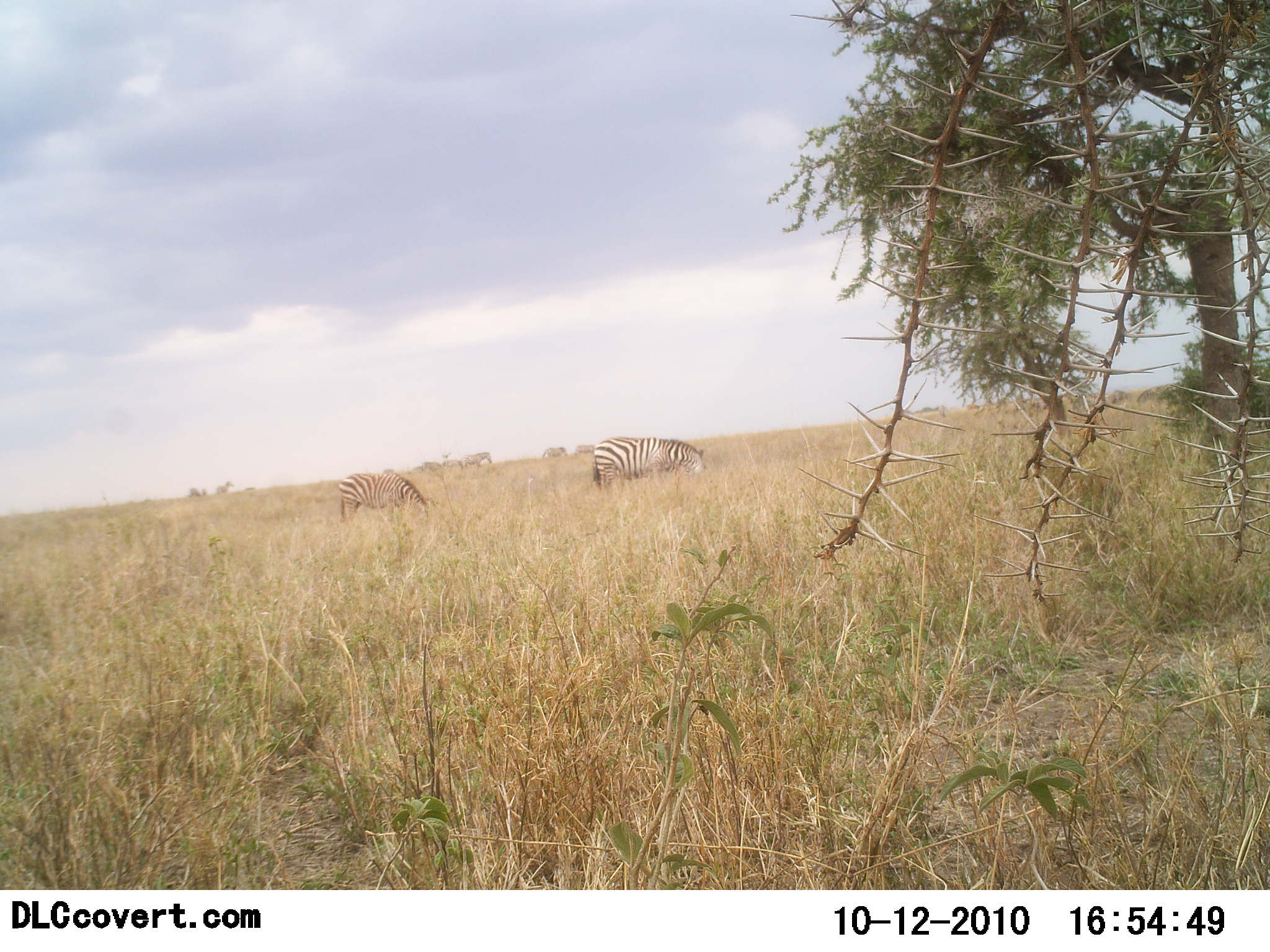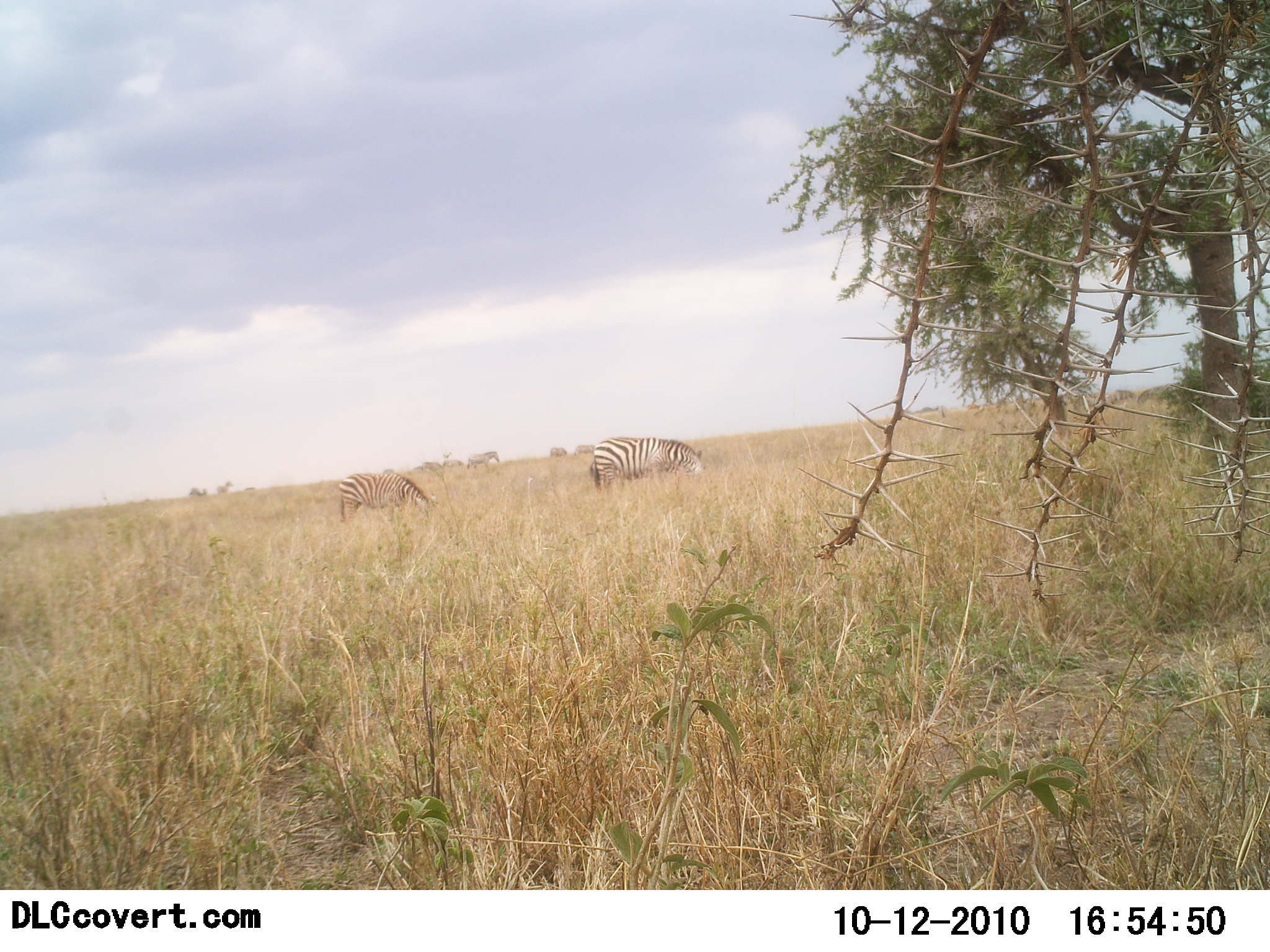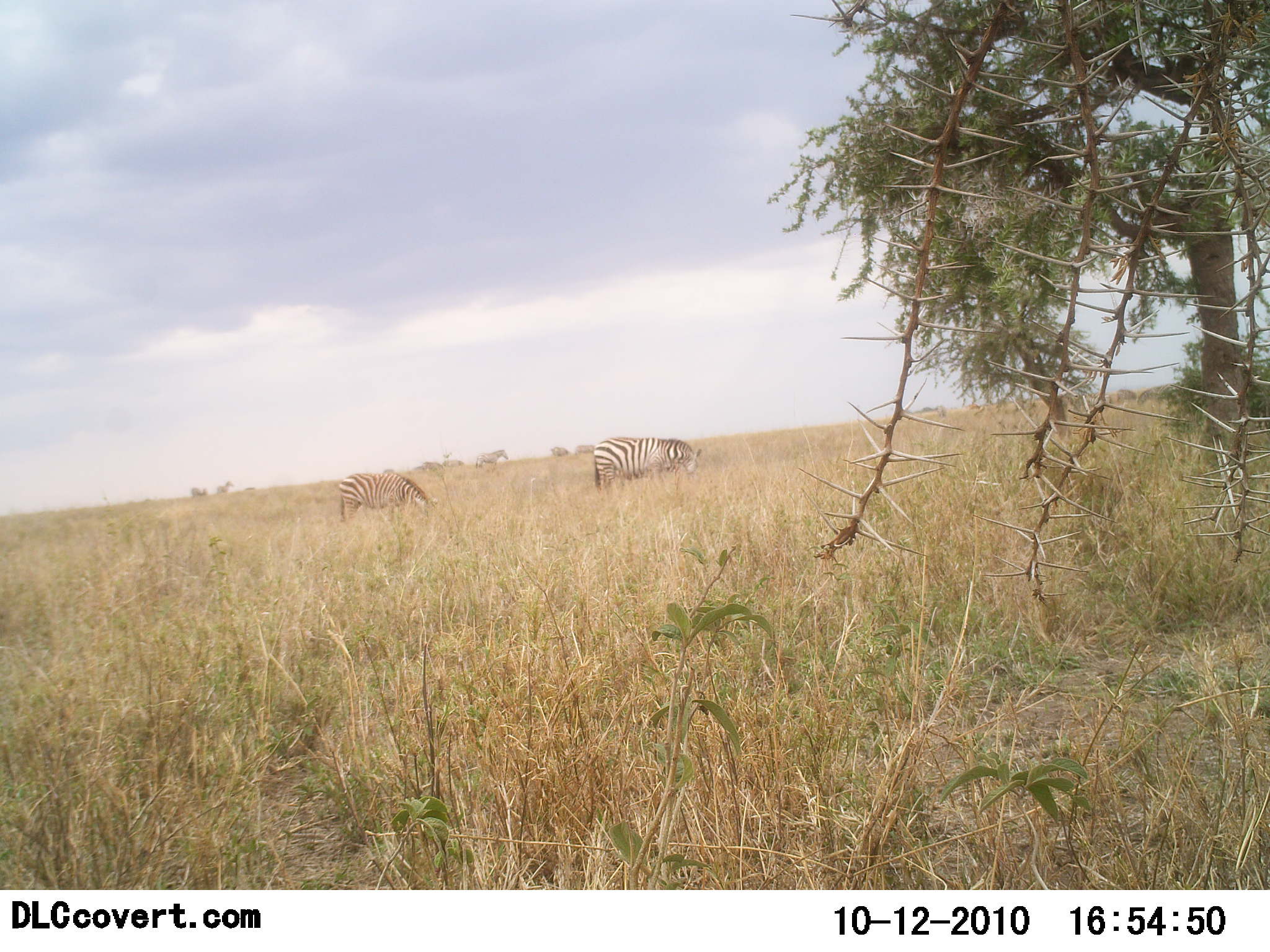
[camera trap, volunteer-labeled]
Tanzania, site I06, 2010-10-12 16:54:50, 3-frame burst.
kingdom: Animalia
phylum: Chordata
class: Mammalia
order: Perissodactyla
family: Equidae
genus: Equus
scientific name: Equus quagga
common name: plains zebra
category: zebra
Zebra (plains zebra) (Equus quagga), count 2. Behavior (volunteer vote fractions): standing 38%, resting 0%, moving 19%, interacting 0%. Young present (vote fraction): 0%. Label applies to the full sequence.